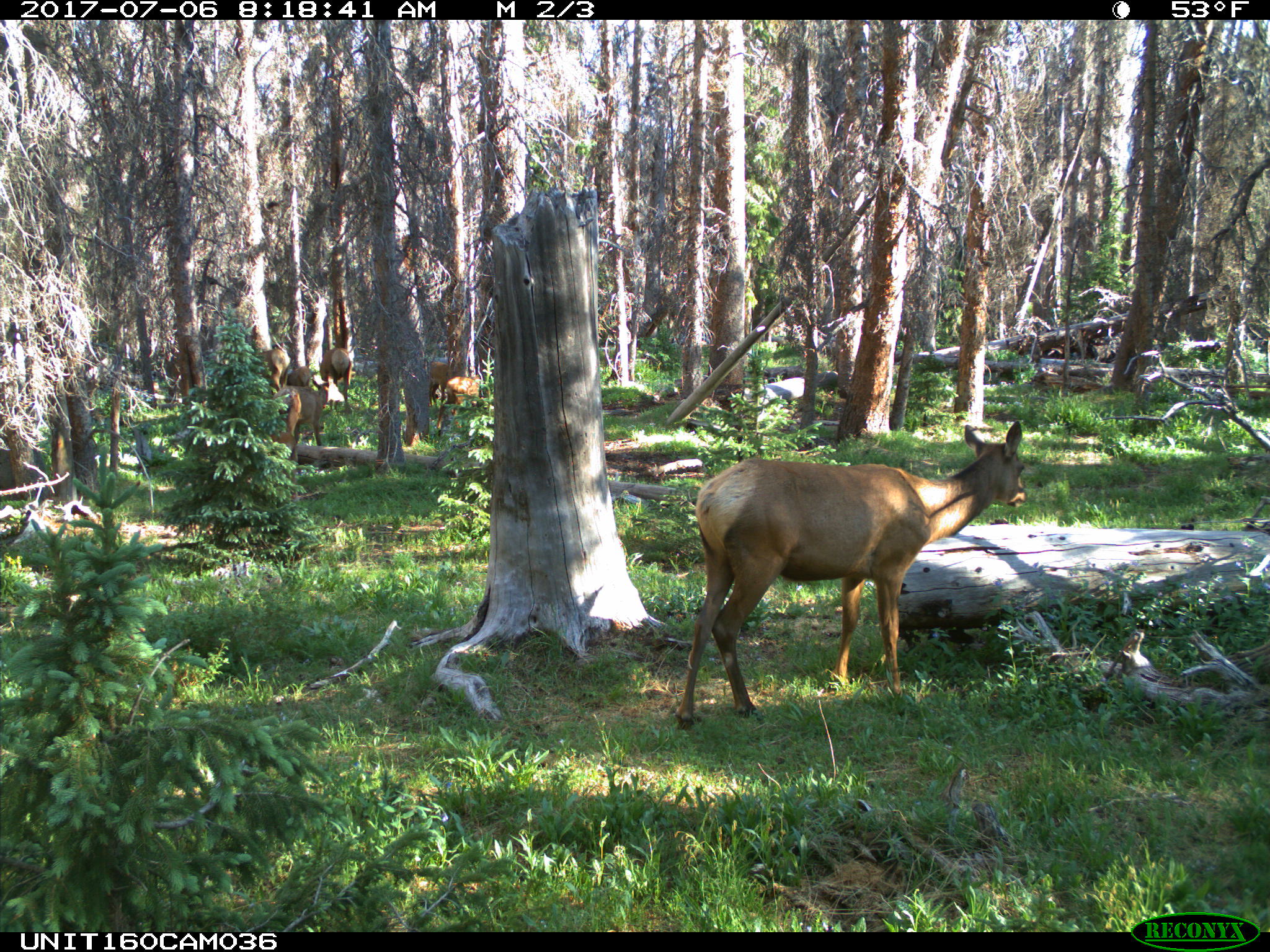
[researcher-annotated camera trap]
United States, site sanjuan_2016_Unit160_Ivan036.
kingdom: Animalia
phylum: Chordata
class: Mammalia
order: Artiodactyla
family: Cervidae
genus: Cervus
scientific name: Cervus elaphus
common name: red deer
Cervus elaphus (red deer).